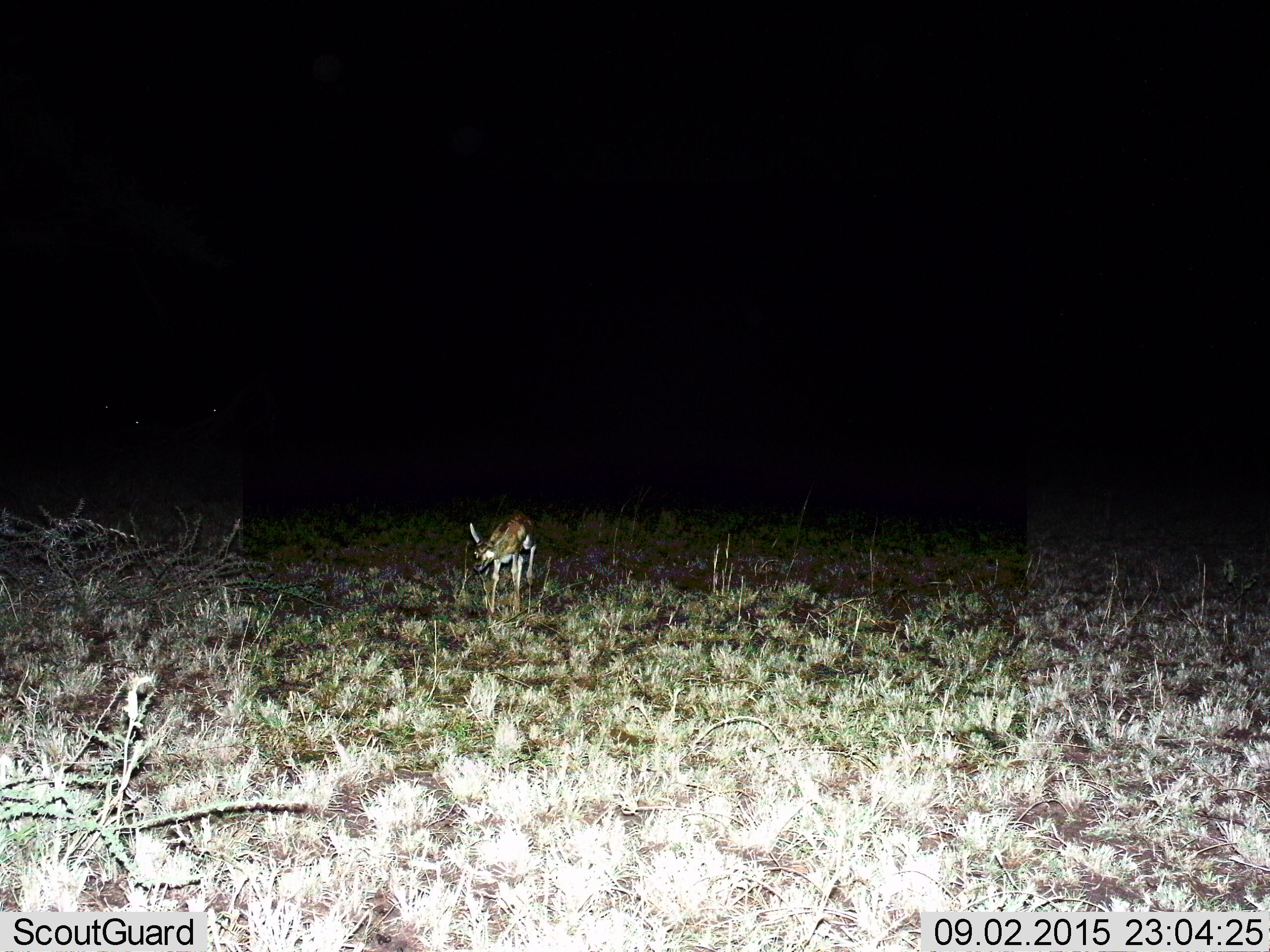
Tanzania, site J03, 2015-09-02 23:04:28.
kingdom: Animalia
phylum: Chordata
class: Mammalia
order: Artiodactyla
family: Bovidae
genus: Eudorcas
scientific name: Eudorcas thomsonii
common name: thomson's gazelle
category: gazellethomsons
Gazellethomsons (thomson's gazelle) (Eudorcas thomsonii), count 1. Behavior (volunteer vote fractions): standing 33%, resting 0%, moving 67%, interacting 0%. Young present (vote fraction): 33%. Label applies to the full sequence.